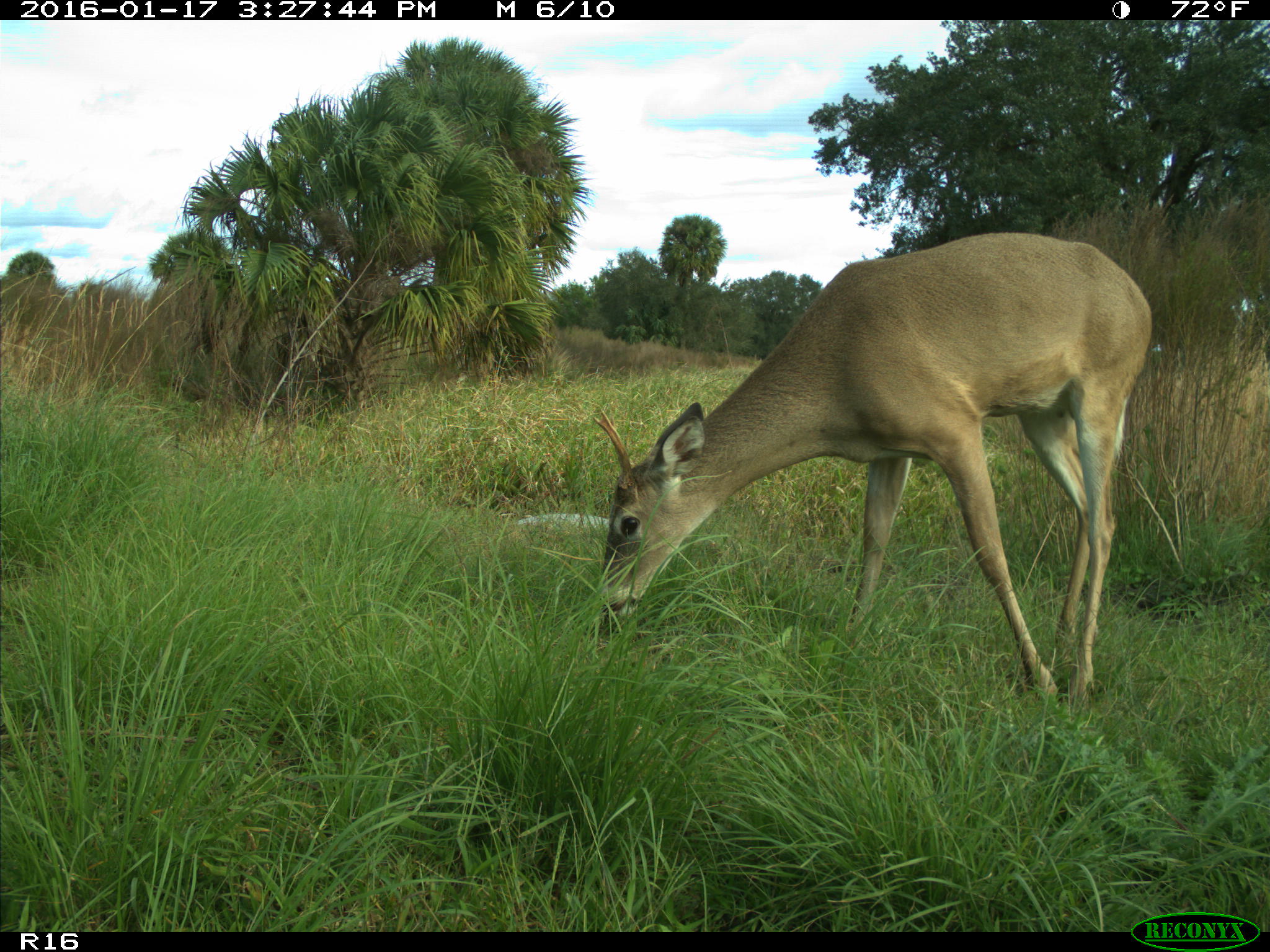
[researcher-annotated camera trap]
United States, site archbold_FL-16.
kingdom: Animalia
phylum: Chordata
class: Mammalia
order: Artiodactyla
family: Cervidae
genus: Odocoileus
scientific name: Odocoileus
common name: deer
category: unidentified deer